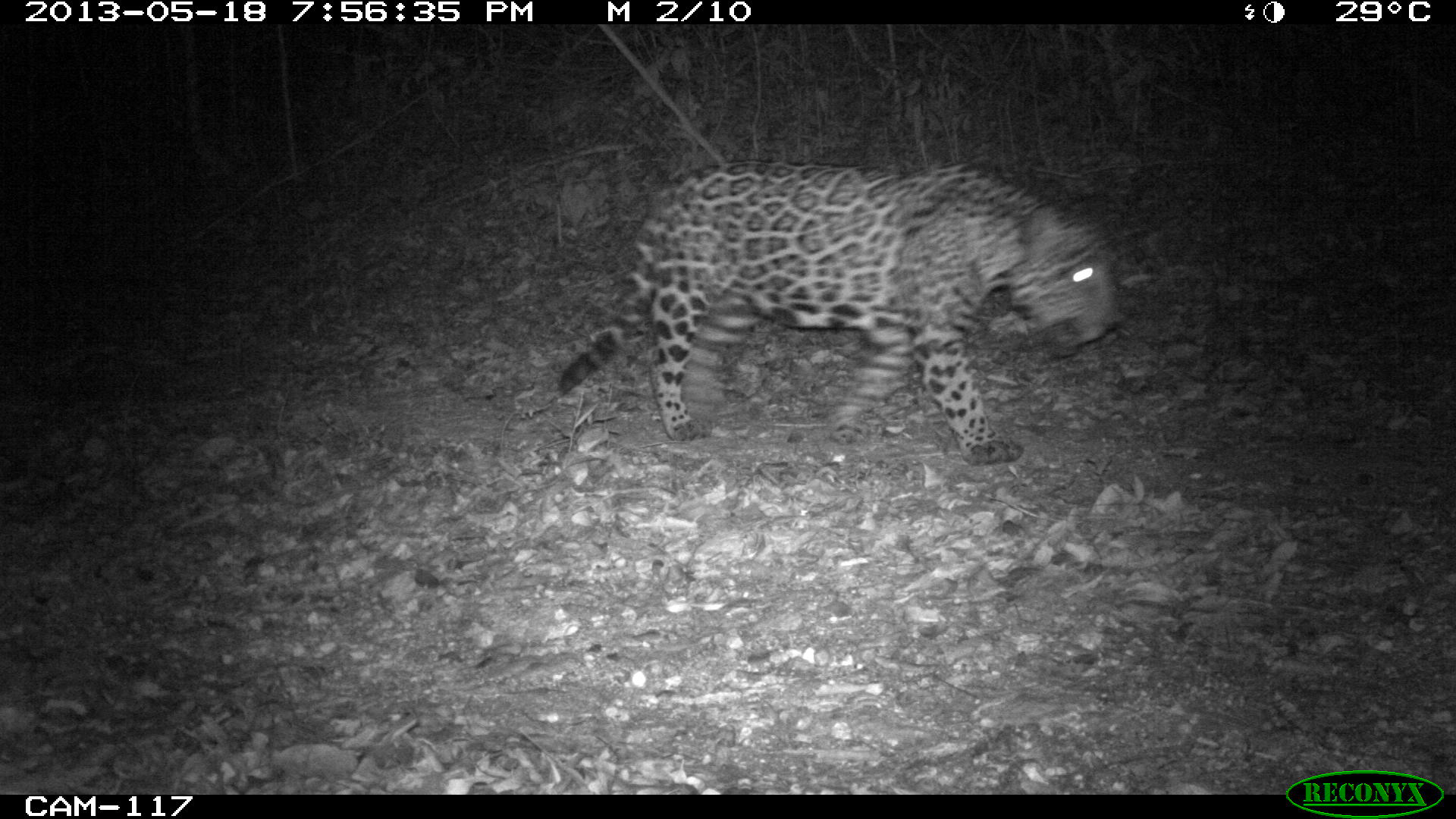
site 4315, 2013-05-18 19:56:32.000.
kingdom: Animalia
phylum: Chordata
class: Mammalia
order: Carnivora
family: Felidae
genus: Panthera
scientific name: Panthera onca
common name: jaguar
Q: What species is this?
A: Panthera onca (jaguar).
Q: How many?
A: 1.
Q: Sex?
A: Male.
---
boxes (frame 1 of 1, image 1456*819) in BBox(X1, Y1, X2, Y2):
panthera onca: BBox(552, 162, 1129, 465)